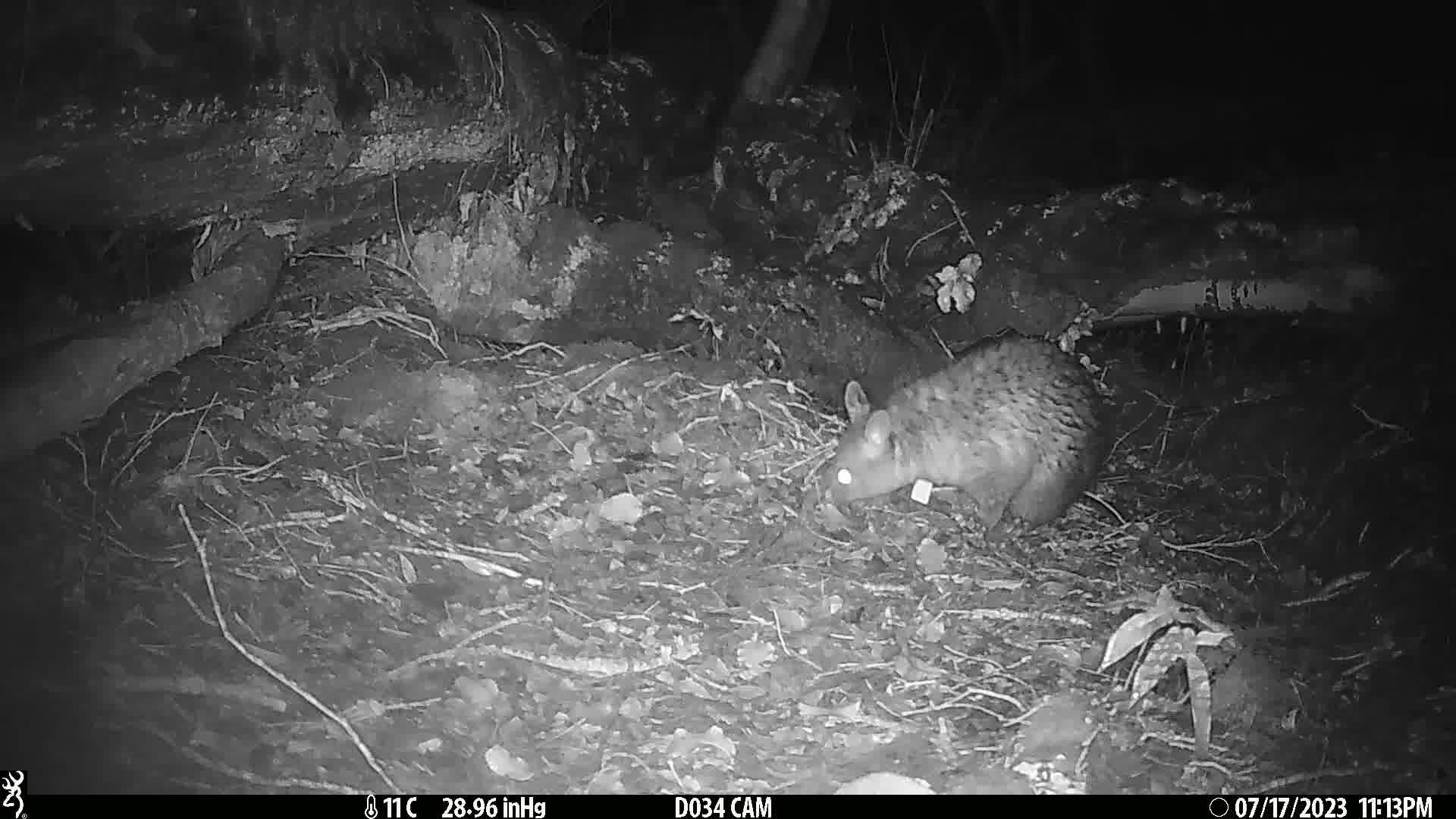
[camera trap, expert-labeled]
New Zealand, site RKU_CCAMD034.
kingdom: Animalia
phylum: Chordata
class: Mammalia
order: Diprotodontia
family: Phalangeridae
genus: Trichosurus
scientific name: Trichosurus vulpecula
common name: common brushtail possum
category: possum